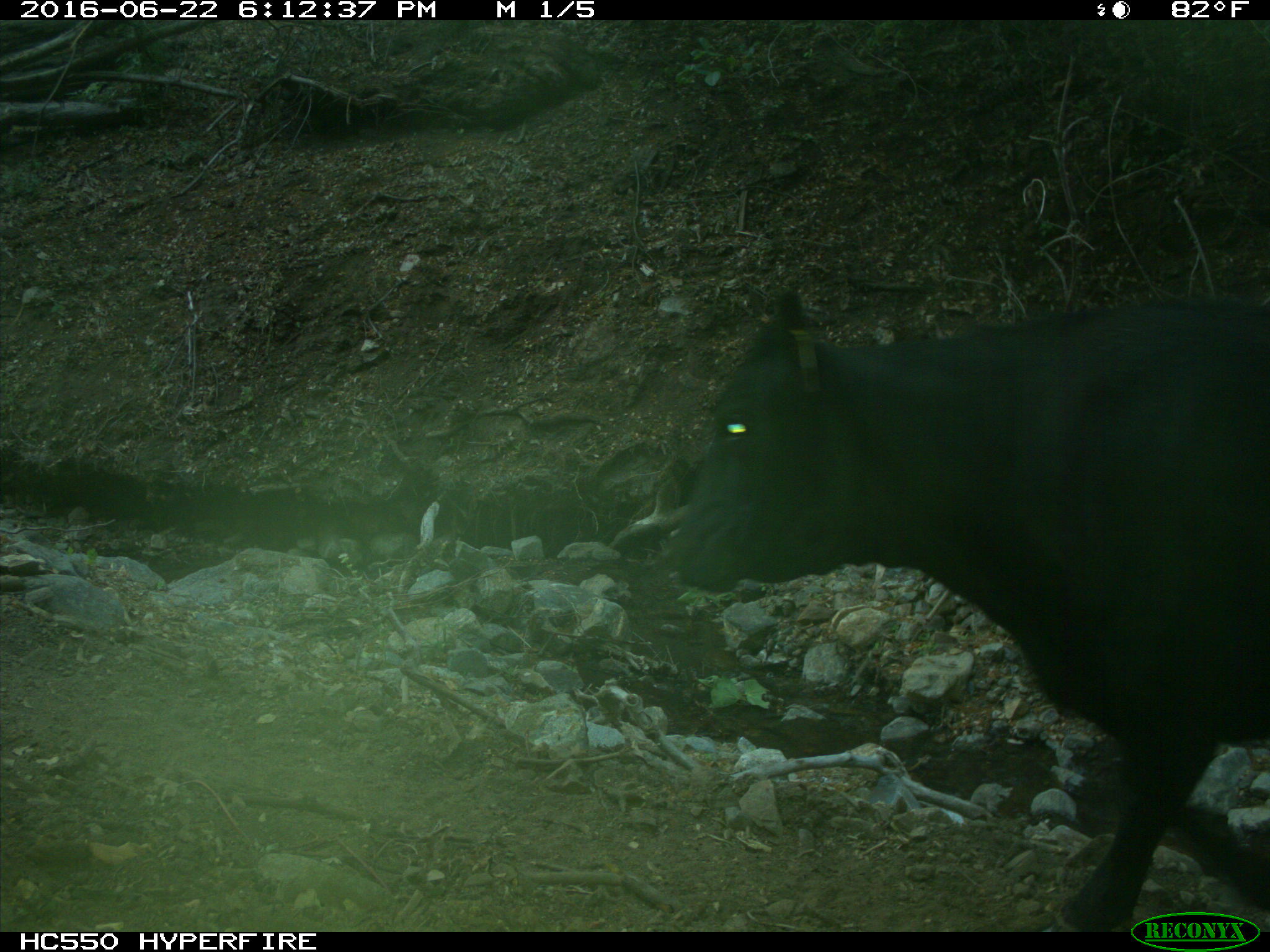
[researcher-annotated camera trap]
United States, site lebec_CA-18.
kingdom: Animalia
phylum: Chordata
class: Mammalia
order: Artiodactyla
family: Bovidae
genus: Bos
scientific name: Bos taurus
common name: domestic cow